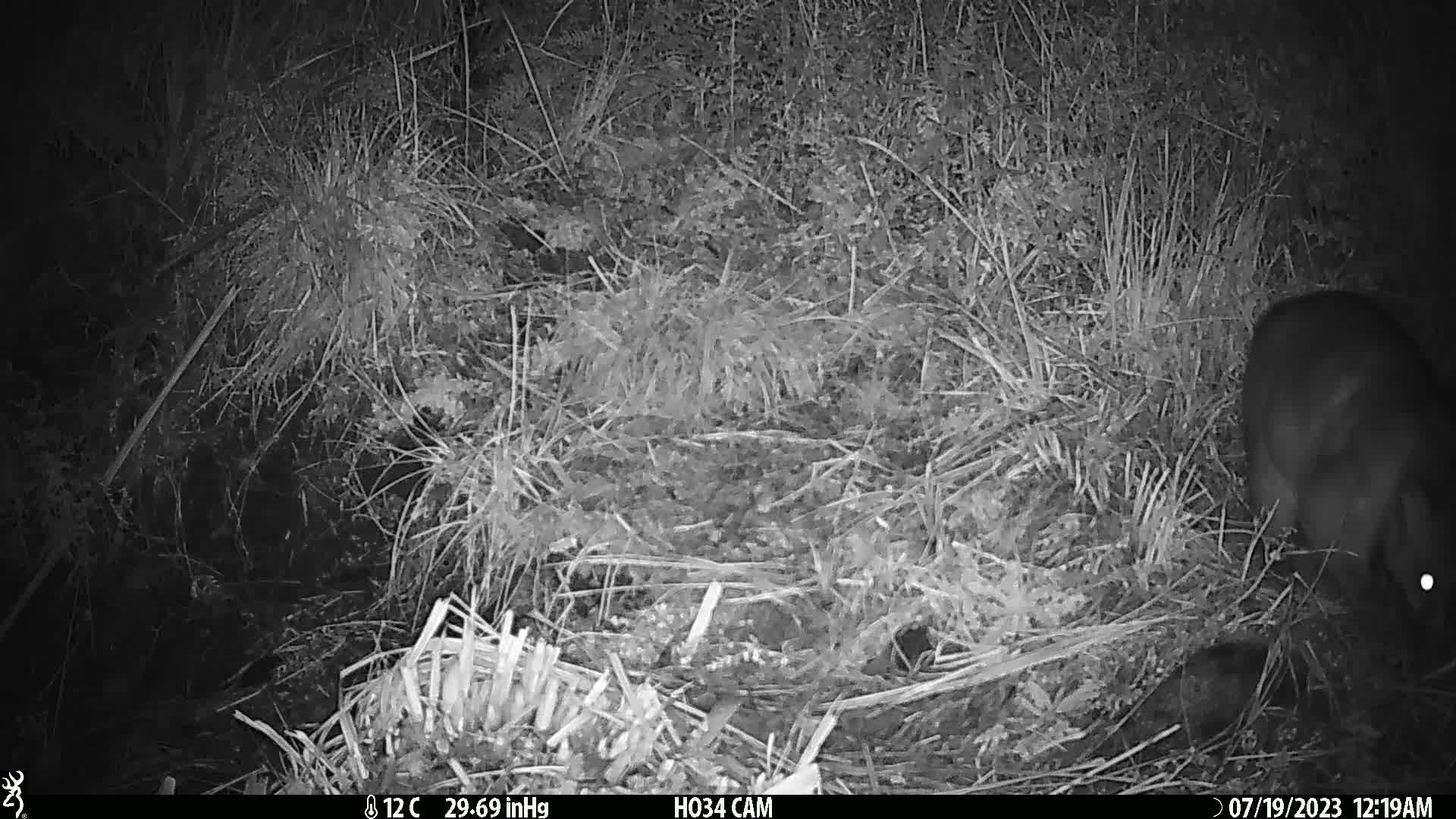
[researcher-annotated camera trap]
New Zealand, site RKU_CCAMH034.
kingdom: Animalia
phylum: Chordata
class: Mammalia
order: Diprotodontia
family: Phalangeridae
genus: Trichosurus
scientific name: Trichosurus vulpecula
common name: common brushtail possum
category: possum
Possum (common brushtail possum) (Trichosurus vulpecula).